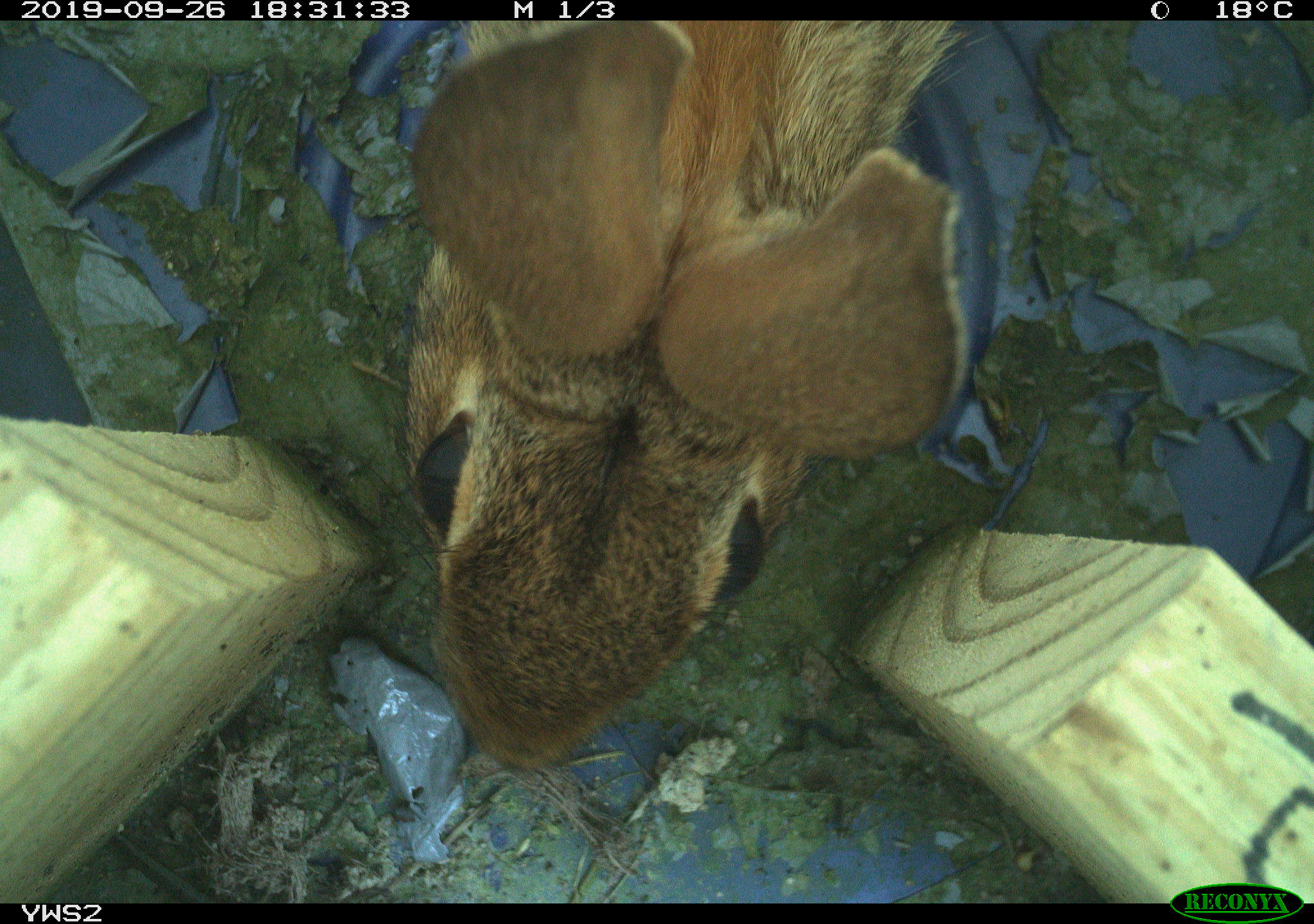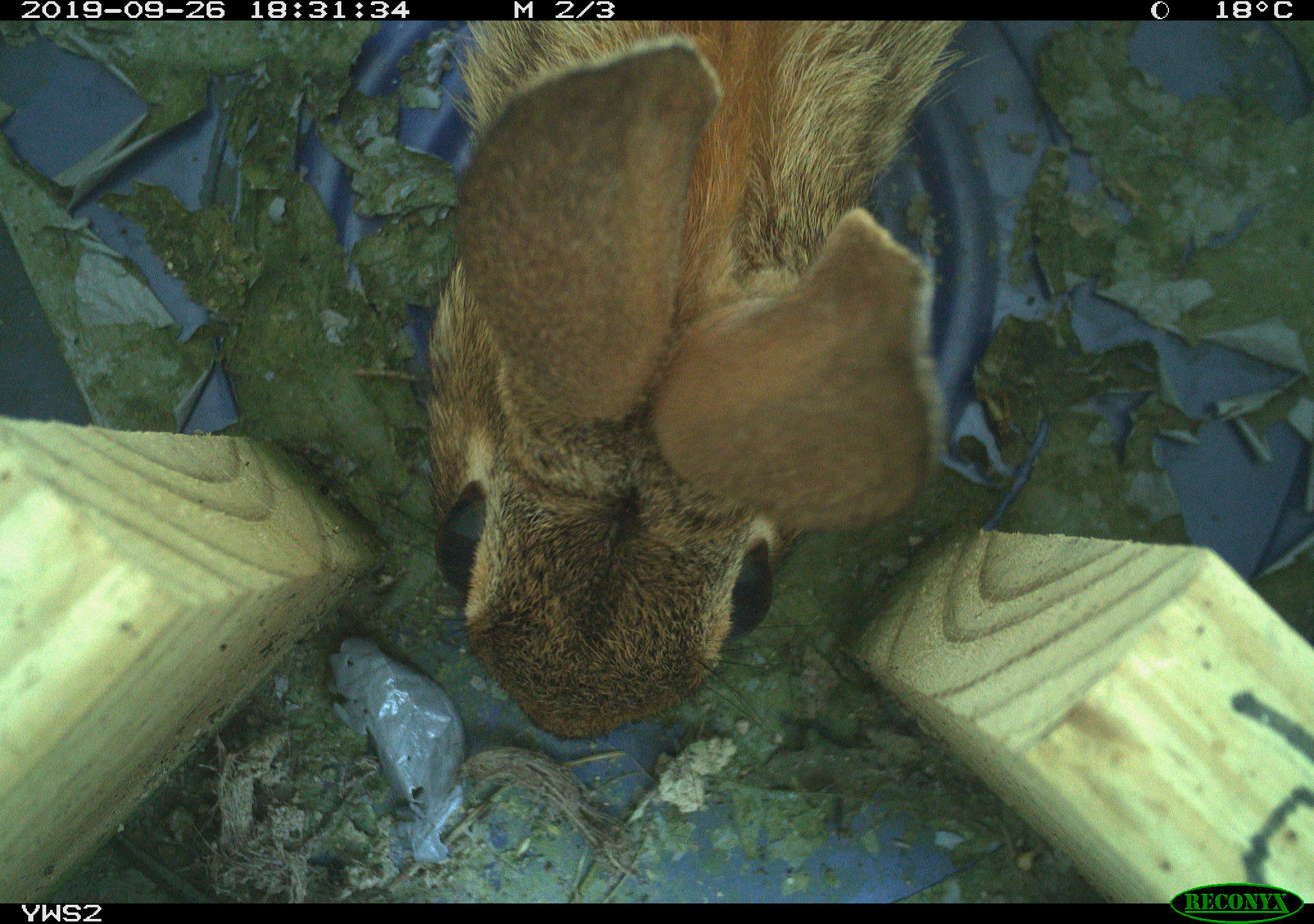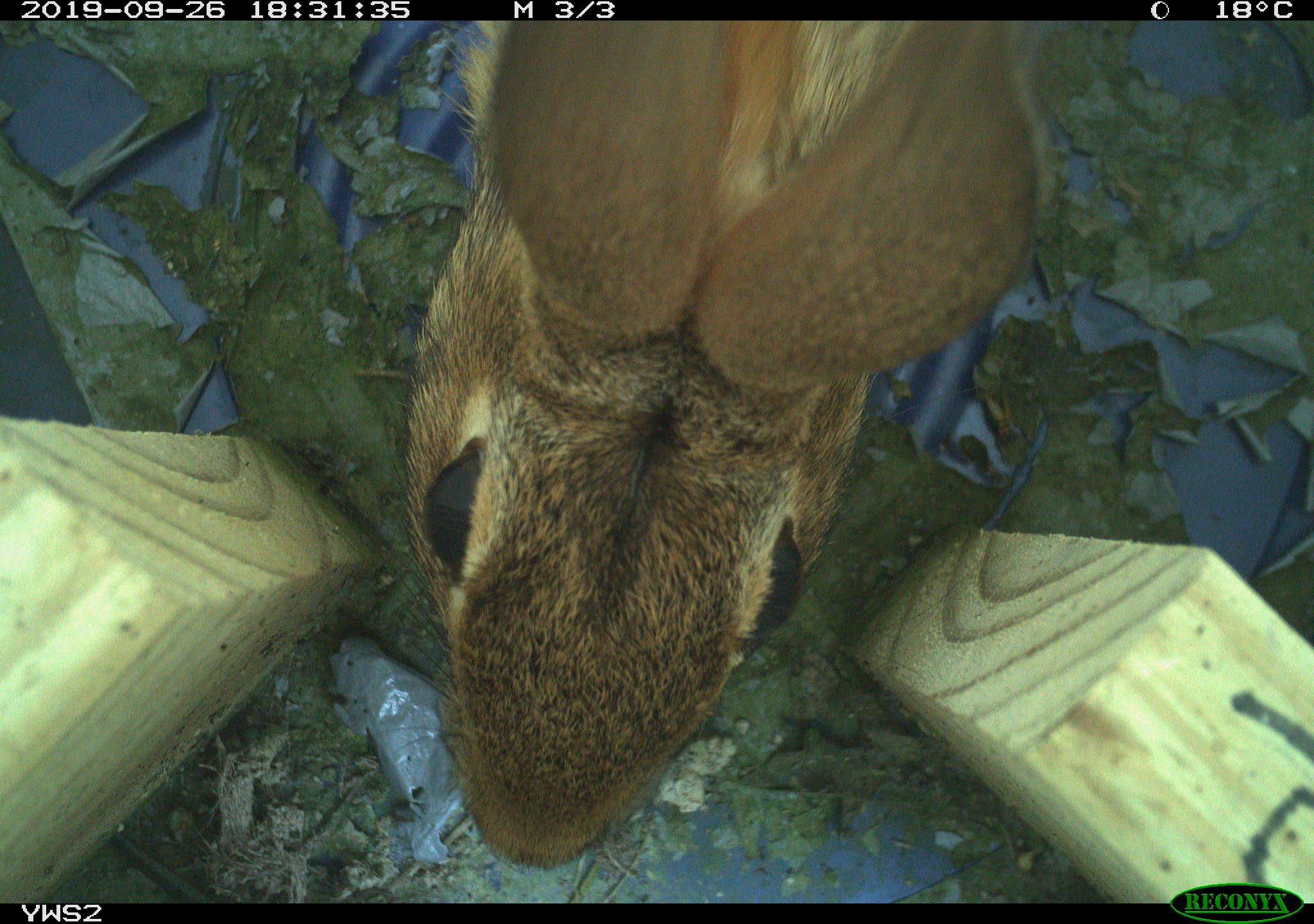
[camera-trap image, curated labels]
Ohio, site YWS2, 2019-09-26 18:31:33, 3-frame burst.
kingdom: Animalia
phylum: Chordata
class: Mammalia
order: Lagomorpha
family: Leporidae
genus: Sylvilagus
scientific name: Sylvilagus floridanus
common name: eastern cottontail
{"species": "eastern cottontail (Sylvilagus floridanus)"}